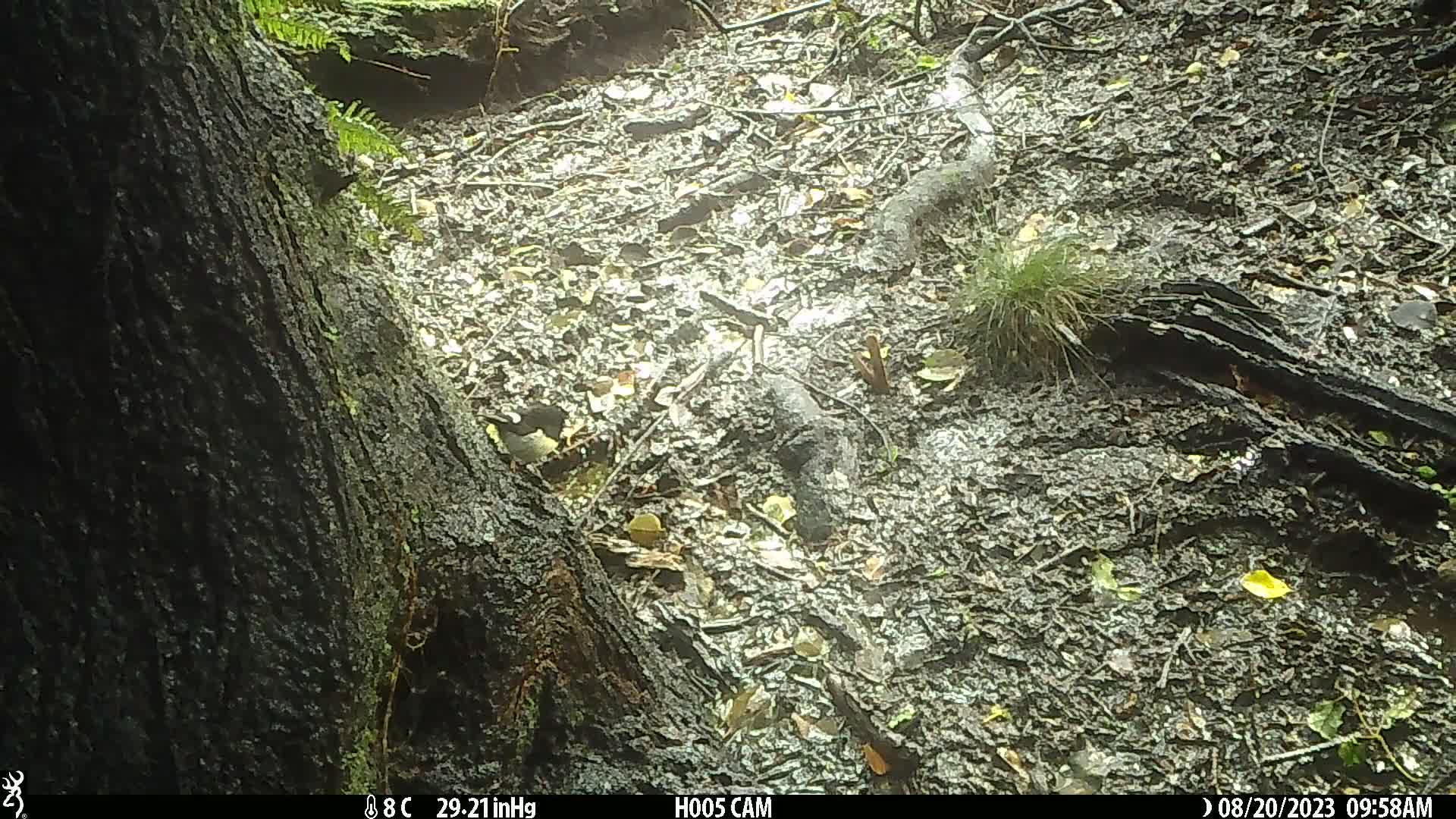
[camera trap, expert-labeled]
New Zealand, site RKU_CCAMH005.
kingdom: Animalia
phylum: Chordata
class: Aves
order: Passeriformes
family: Petroicidae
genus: Petroica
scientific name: Petroica macrocephala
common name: tomtit